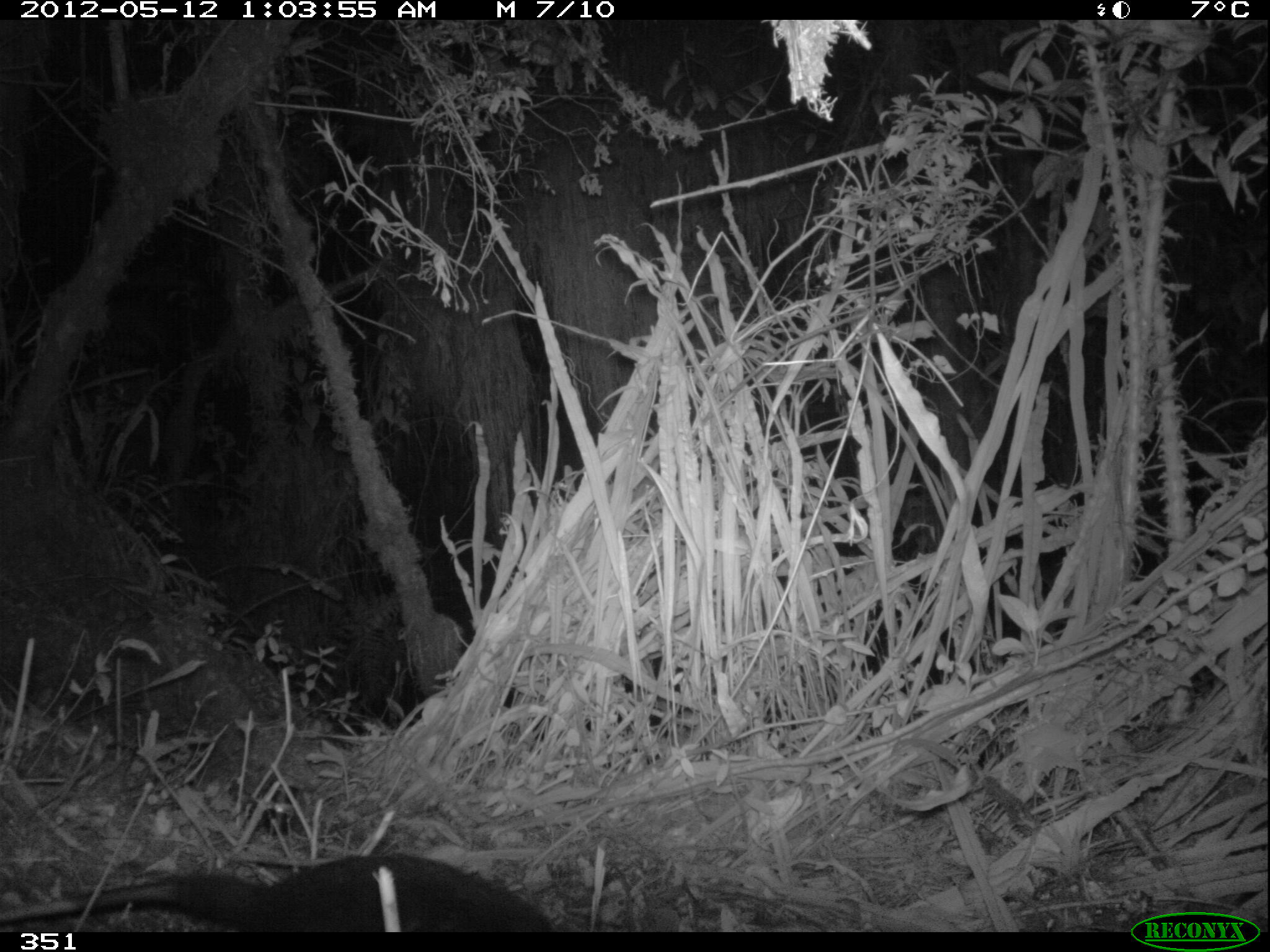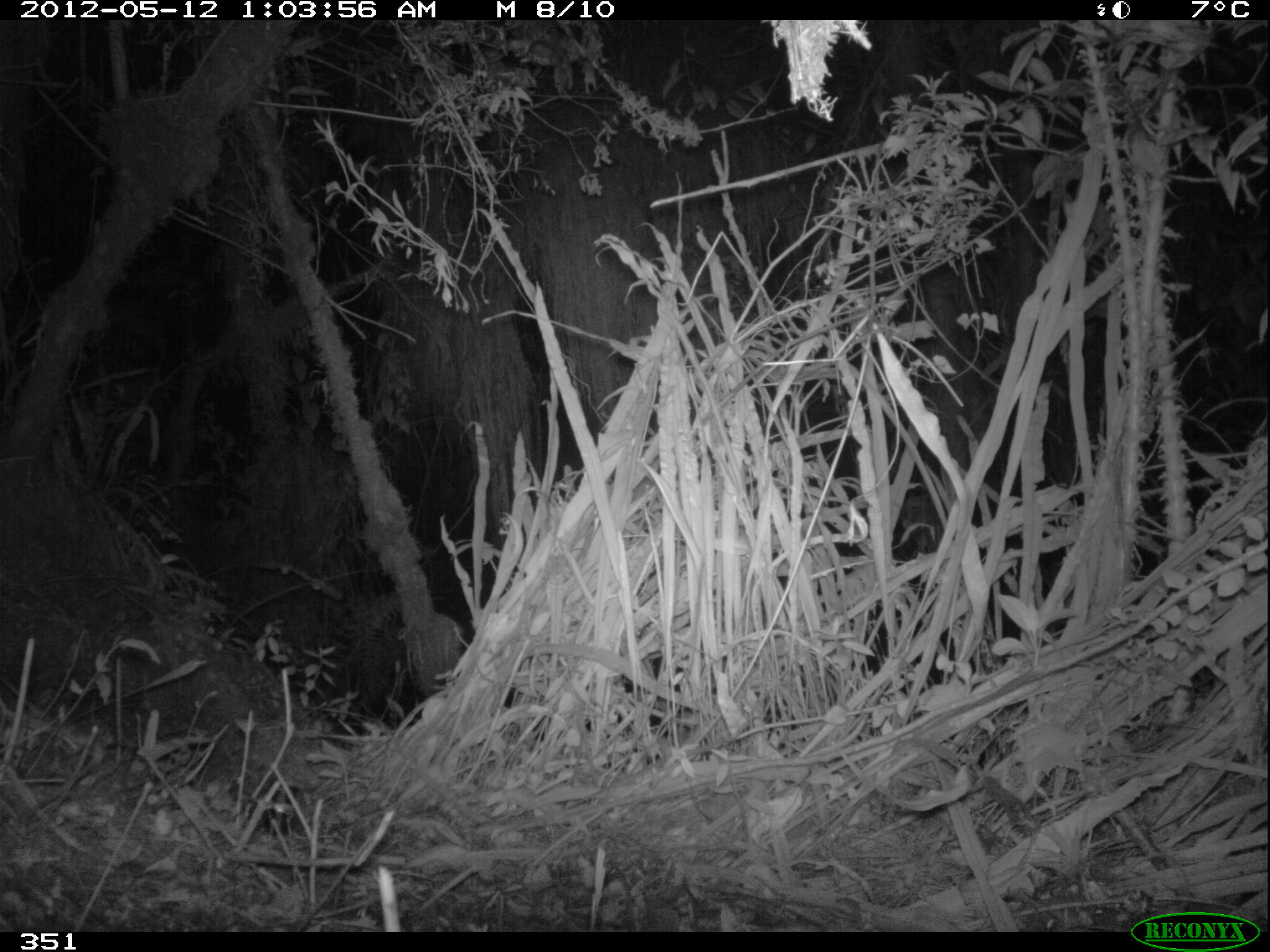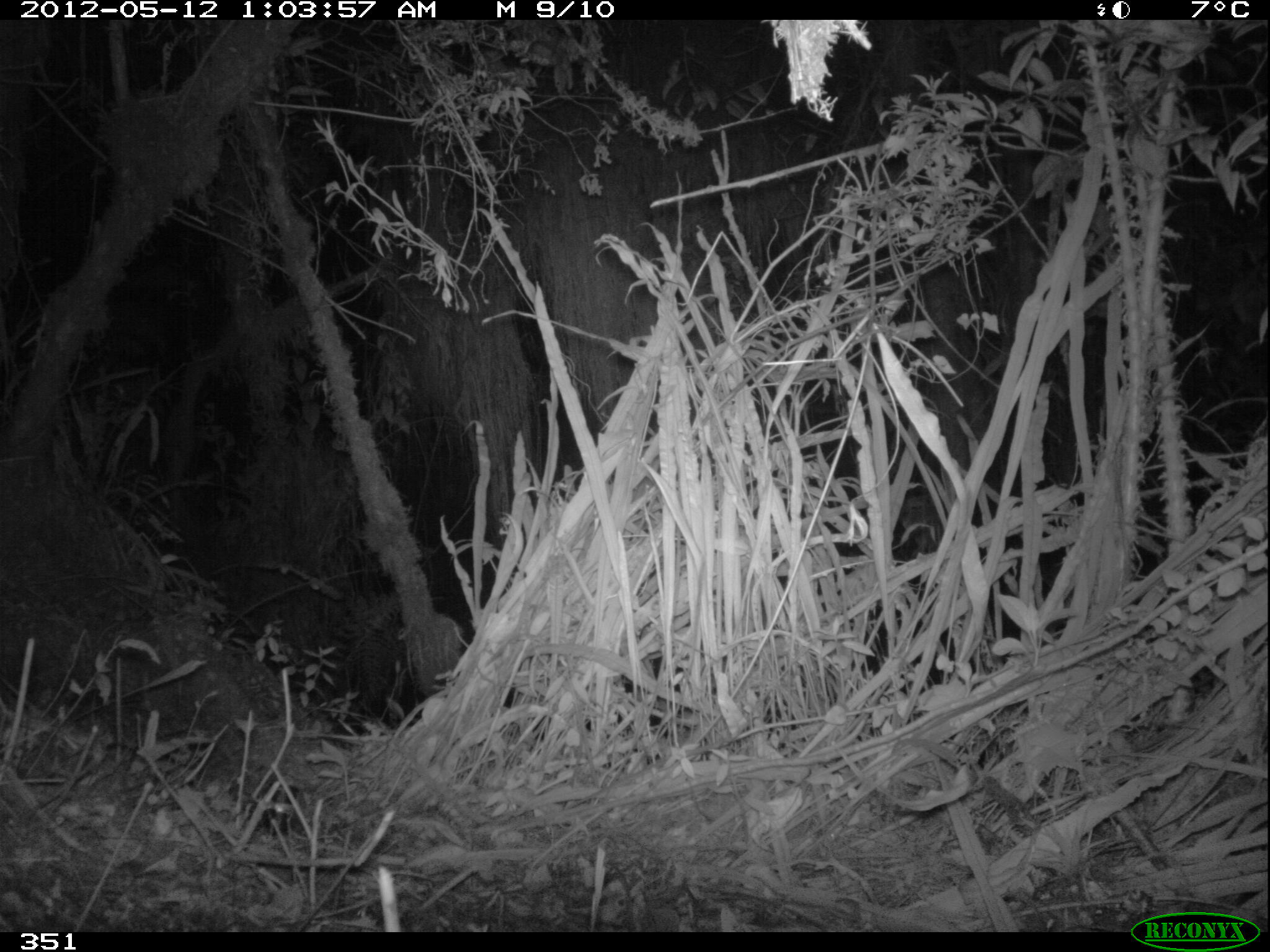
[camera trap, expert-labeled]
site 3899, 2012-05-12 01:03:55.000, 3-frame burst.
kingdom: Animalia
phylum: Chordata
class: Mammalia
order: Didelphimorphia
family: Didelphidae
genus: Didelphis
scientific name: Didelphis pernigra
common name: andean white-eared opossum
Didelphis pernigra (andean white-eared opossum).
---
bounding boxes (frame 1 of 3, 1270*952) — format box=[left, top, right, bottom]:
didelphis pernigra: box=[0, 852, 553, 932]